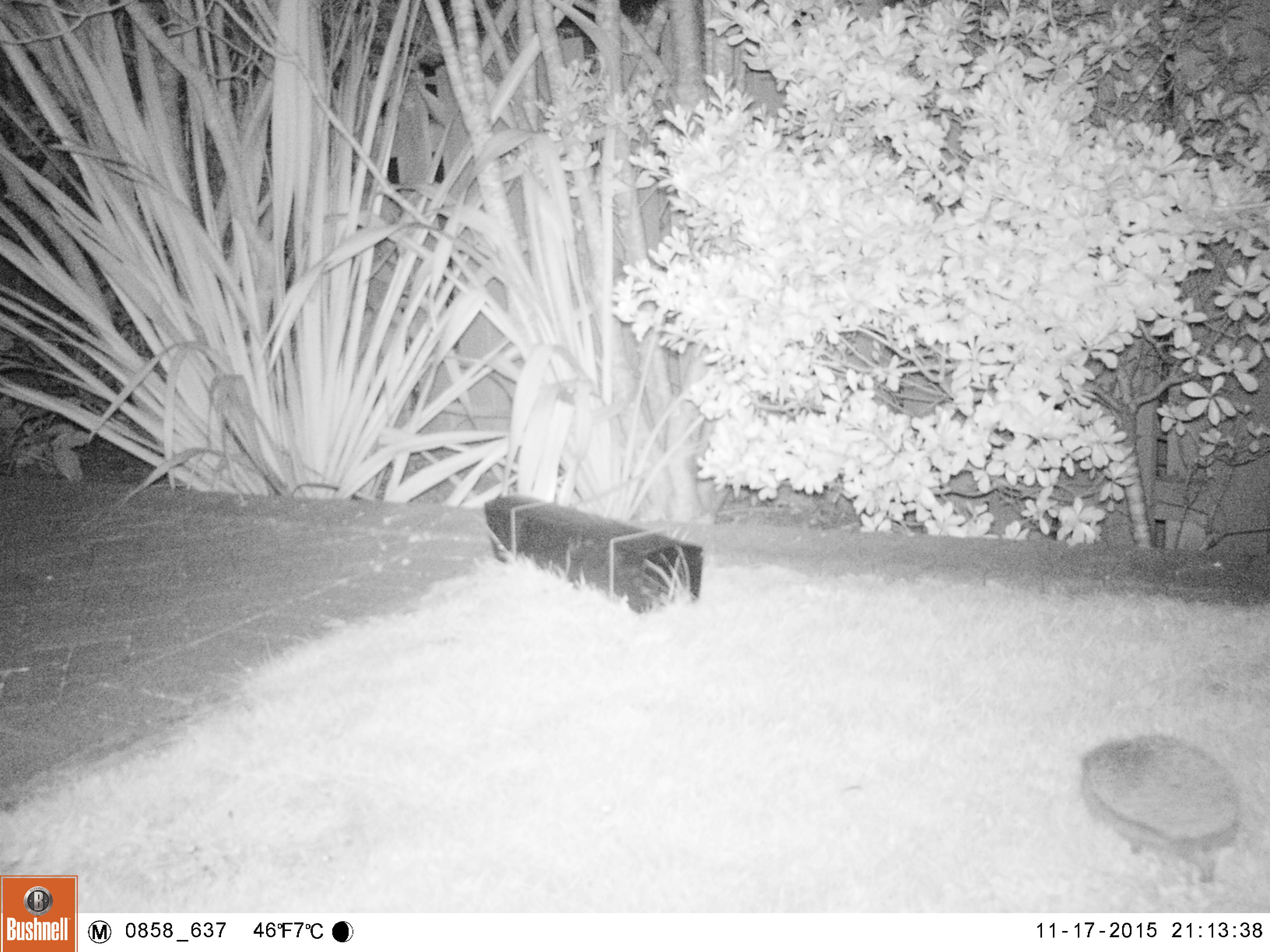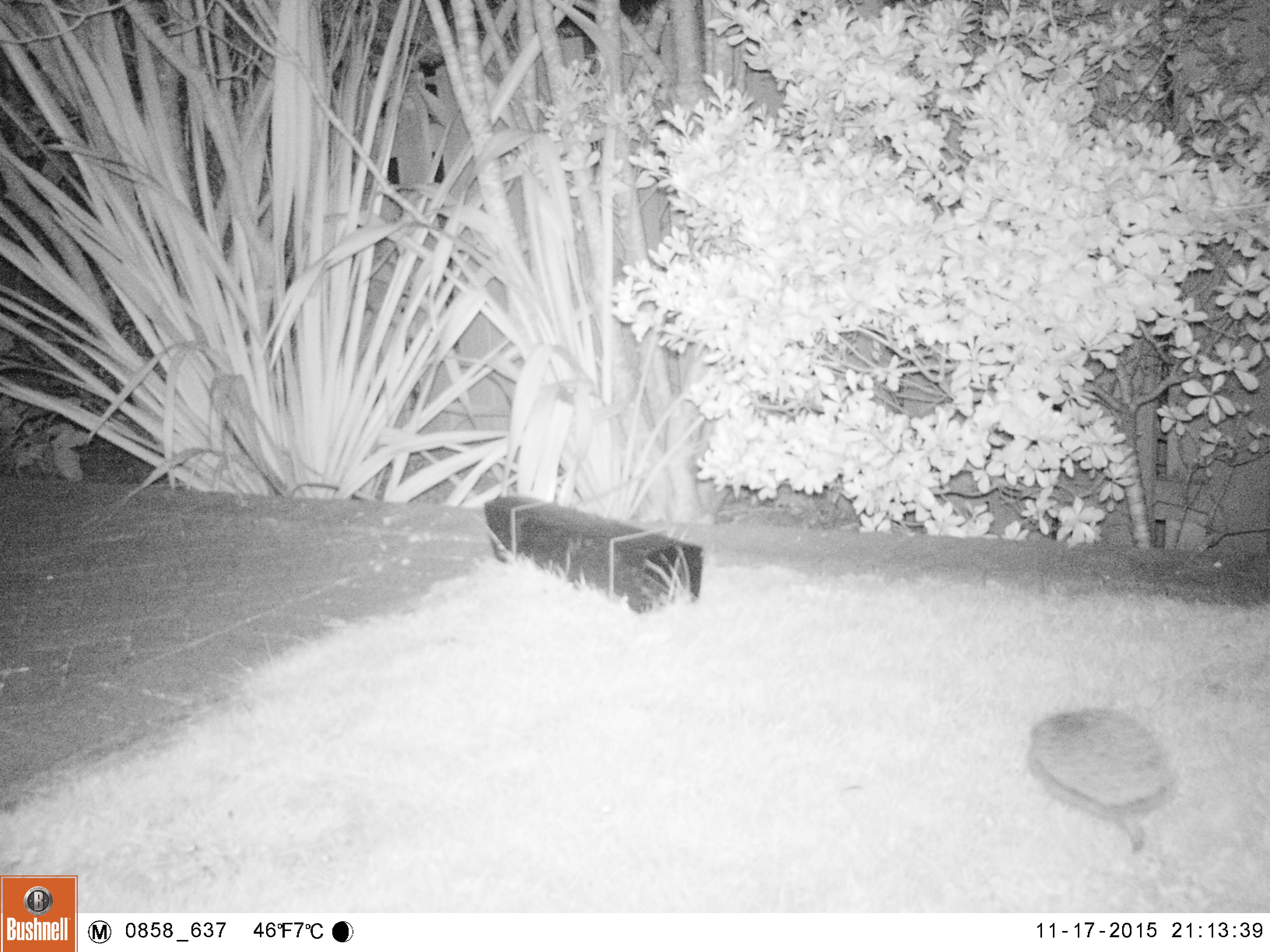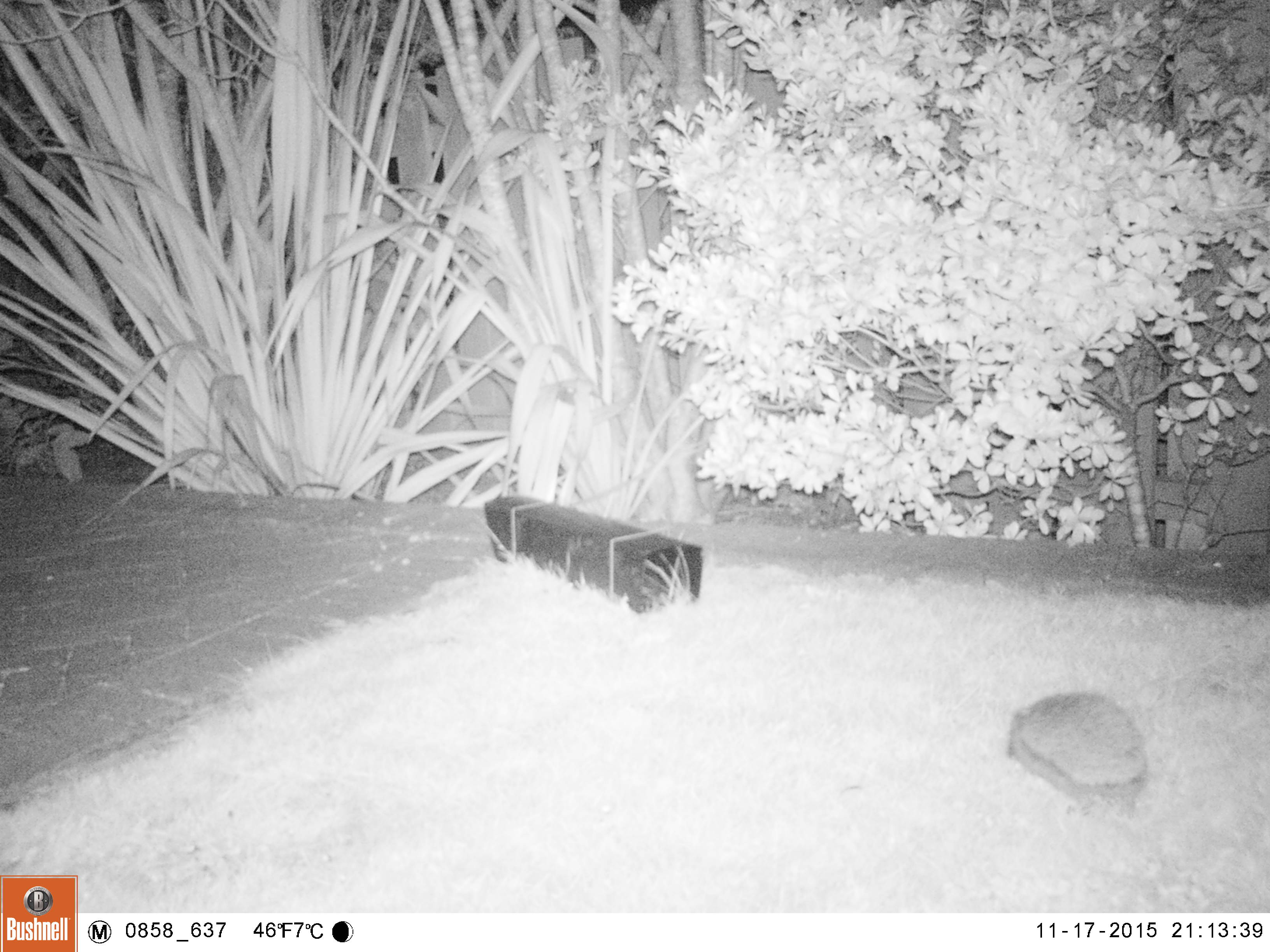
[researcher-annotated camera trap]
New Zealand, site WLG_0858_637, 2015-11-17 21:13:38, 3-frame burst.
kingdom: Animalia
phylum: Chordata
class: Mammalia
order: Eulipotyphla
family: Erinaceidae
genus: Erinaceus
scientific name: Erinaceus europaeus europaeus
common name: european hedgehog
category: hedgehog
Hedgehog (european hedgehog) (Erinaceus europaeus europaeus).